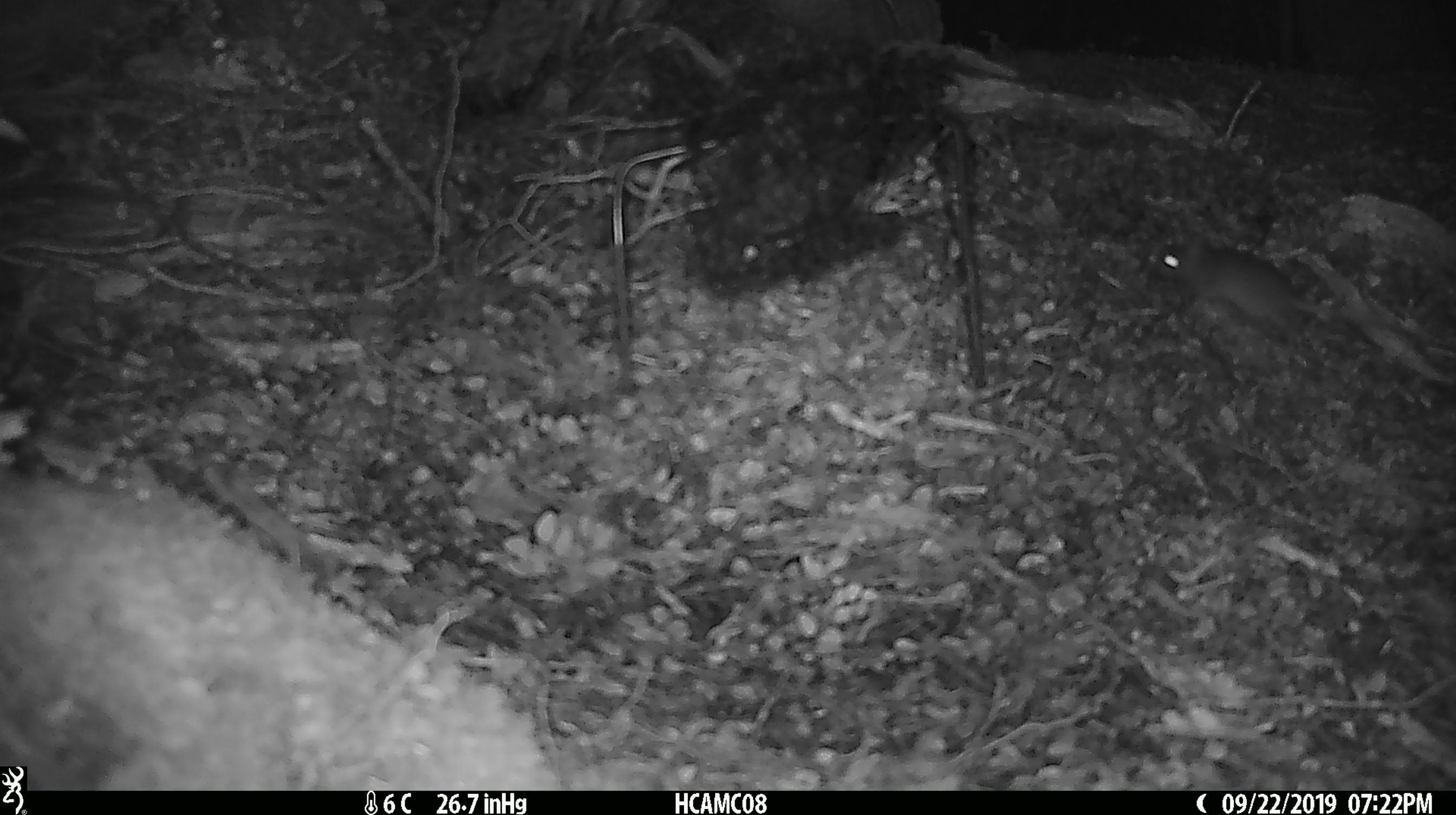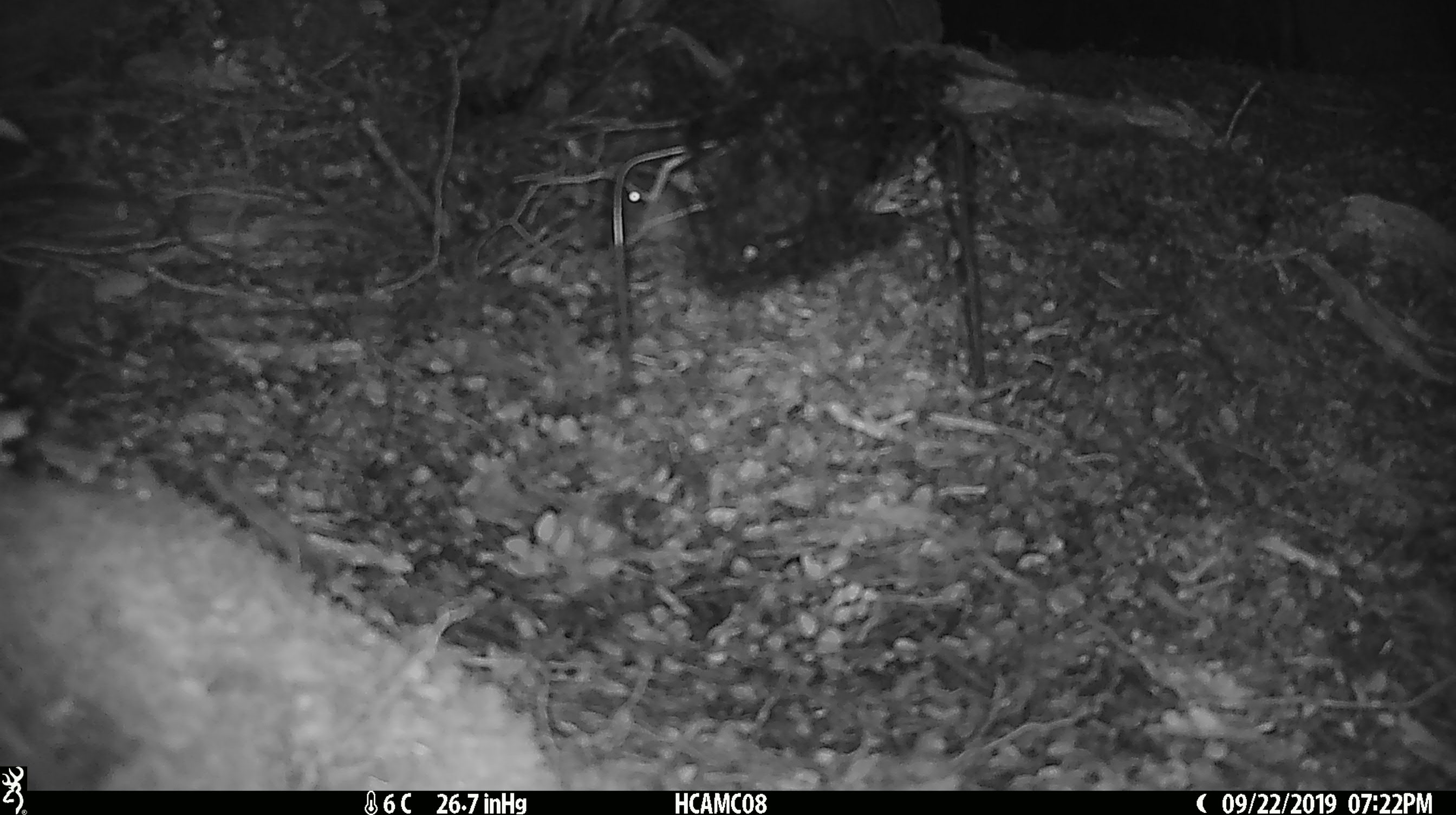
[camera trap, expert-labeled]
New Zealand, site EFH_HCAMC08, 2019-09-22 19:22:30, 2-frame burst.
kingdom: Animalia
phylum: Chordata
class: Mammalia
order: Rodentia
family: Muridae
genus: Mus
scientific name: Mus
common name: mouse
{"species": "mouse (Mus)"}